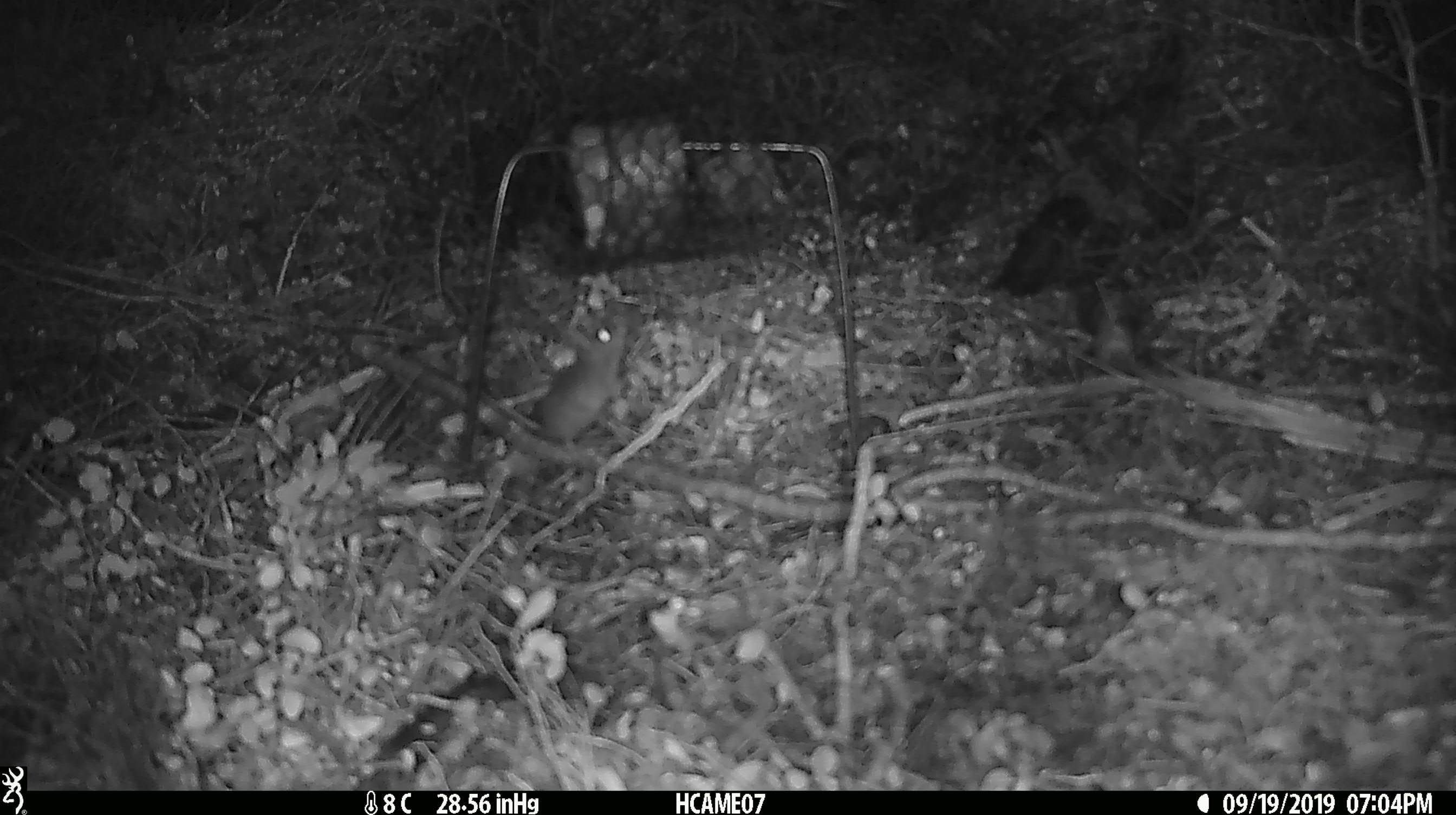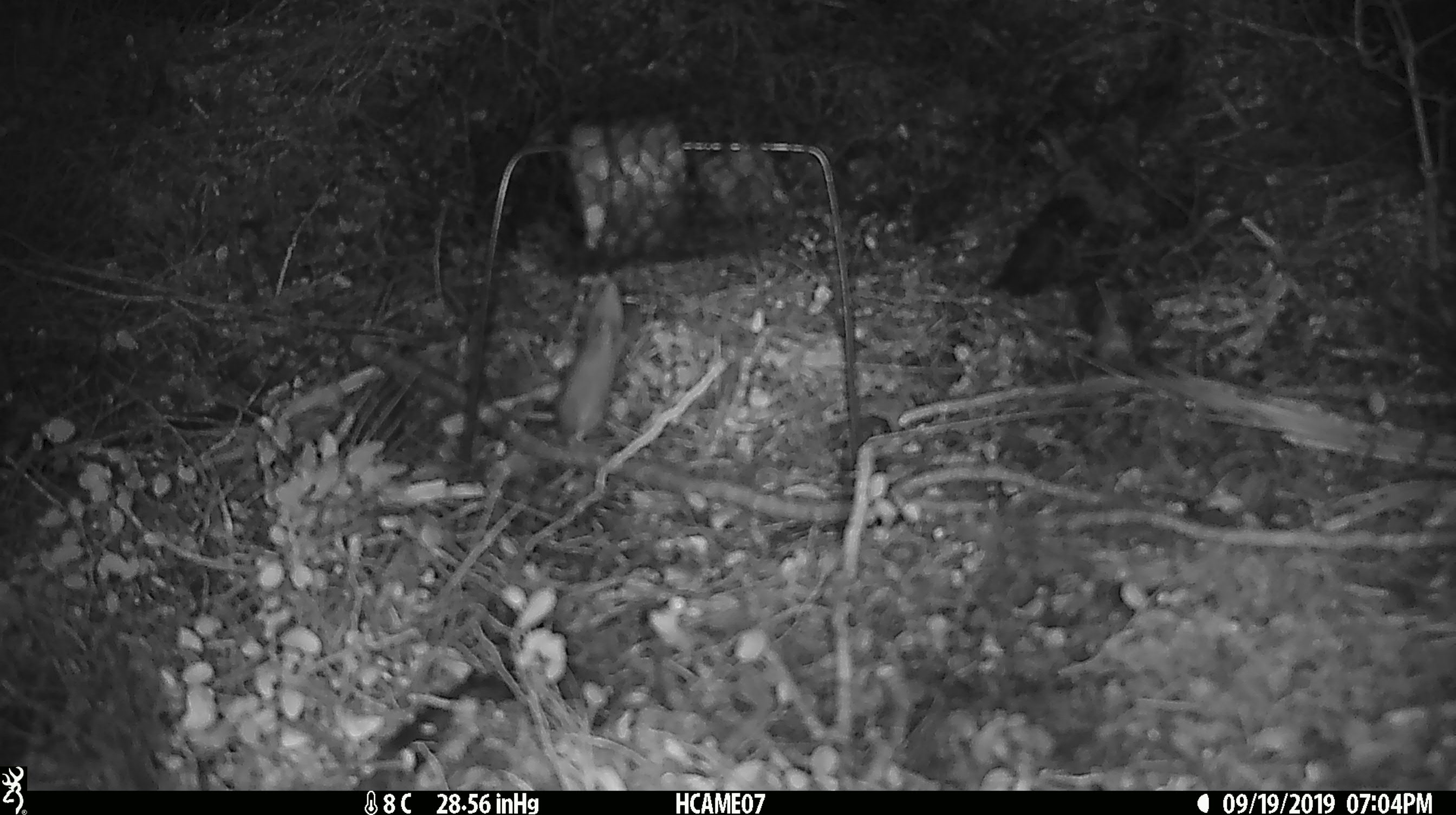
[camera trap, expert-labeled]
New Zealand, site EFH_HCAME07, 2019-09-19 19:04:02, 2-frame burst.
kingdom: Animalia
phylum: Chordata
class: Mammalia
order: Rodentia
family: Muridae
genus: Mus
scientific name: Mus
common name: mouse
Mouse (Mus).